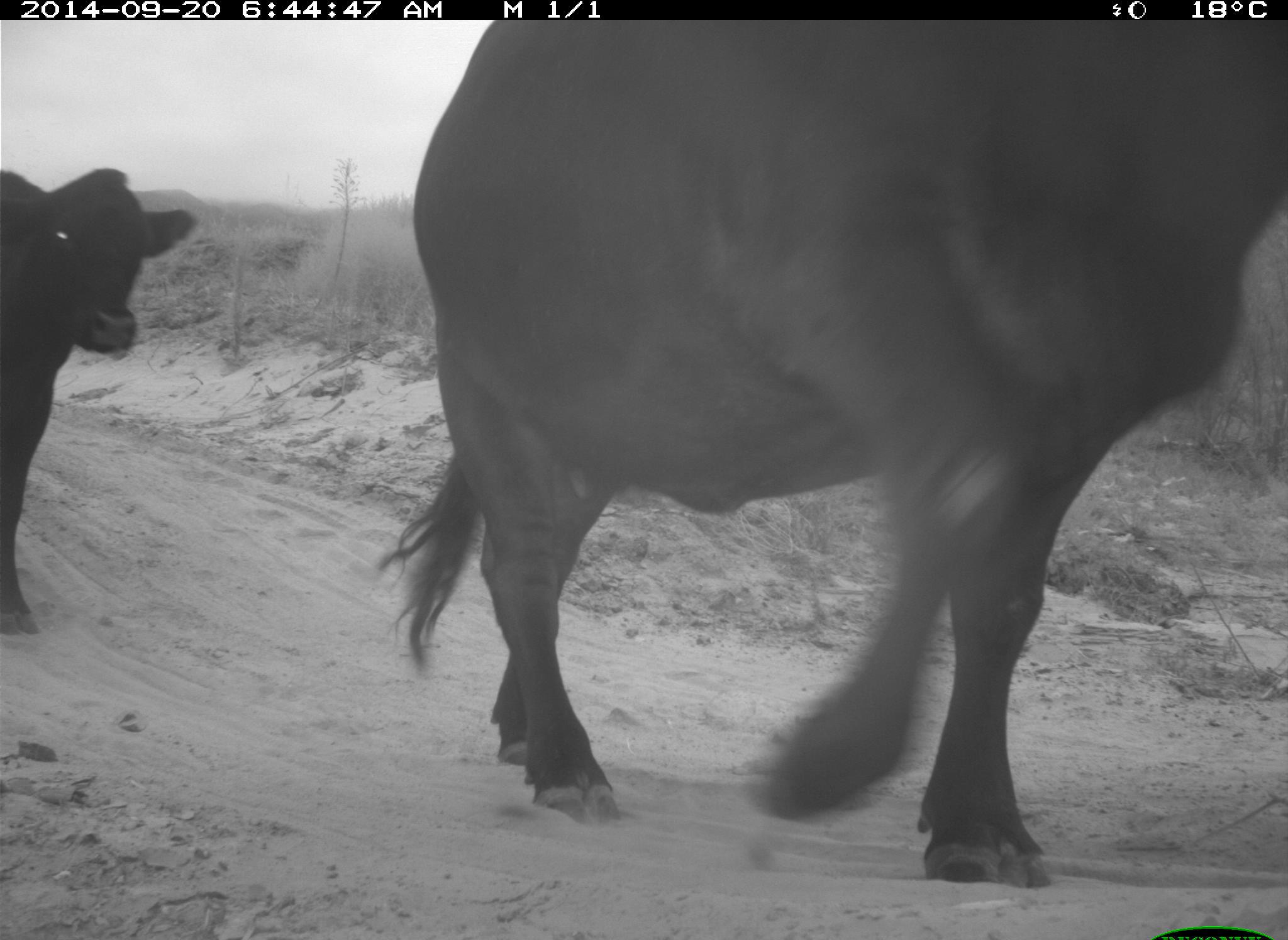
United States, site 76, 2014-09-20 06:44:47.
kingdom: Animalia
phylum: Chordata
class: Mammalia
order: Artiodactyla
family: Bovidae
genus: Bos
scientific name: Bos taurus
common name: cow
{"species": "cow (Bos taurus)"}